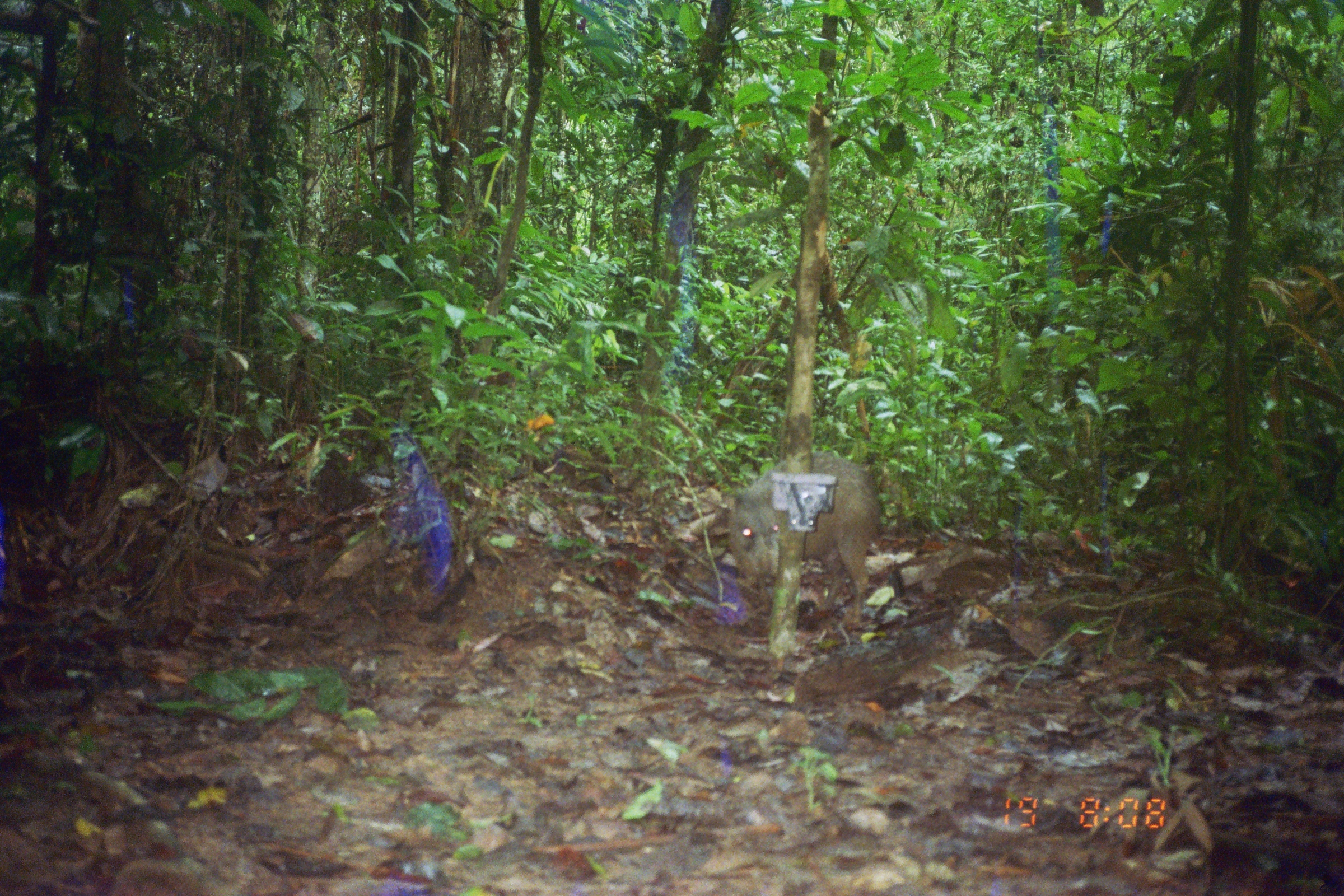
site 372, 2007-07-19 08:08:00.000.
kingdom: Animalia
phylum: Chordata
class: Mammalia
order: Artiodactyla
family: Tayassuidae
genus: Tayassu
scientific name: Tayassu pecari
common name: white-lipped peccary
Tayassu pecari (white-lipped peccary).